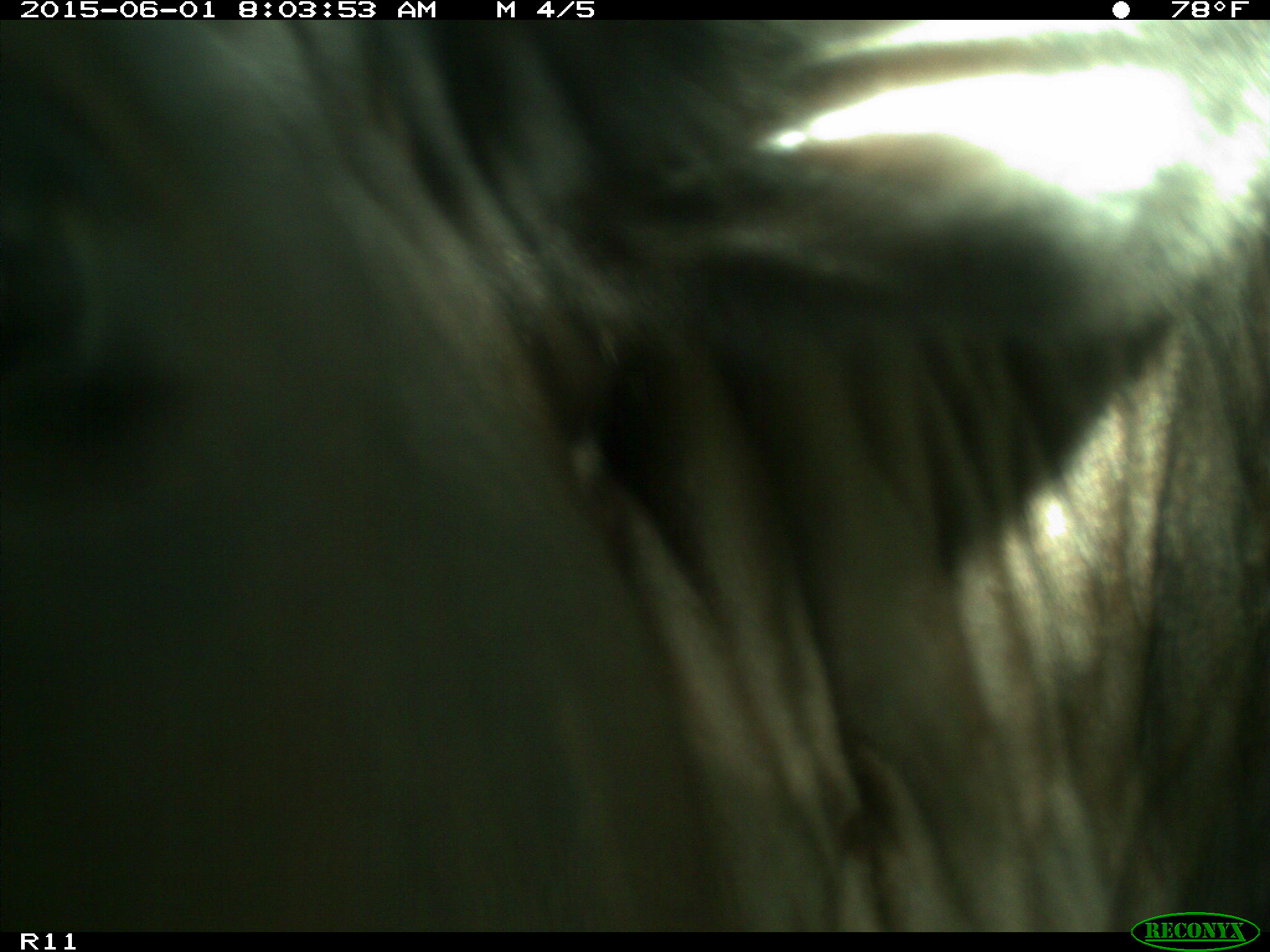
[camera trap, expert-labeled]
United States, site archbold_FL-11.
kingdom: Animalia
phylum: Chordata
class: Mammalia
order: Artiodactyla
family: Bovidae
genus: Bos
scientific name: Bos taurus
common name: domestic cow